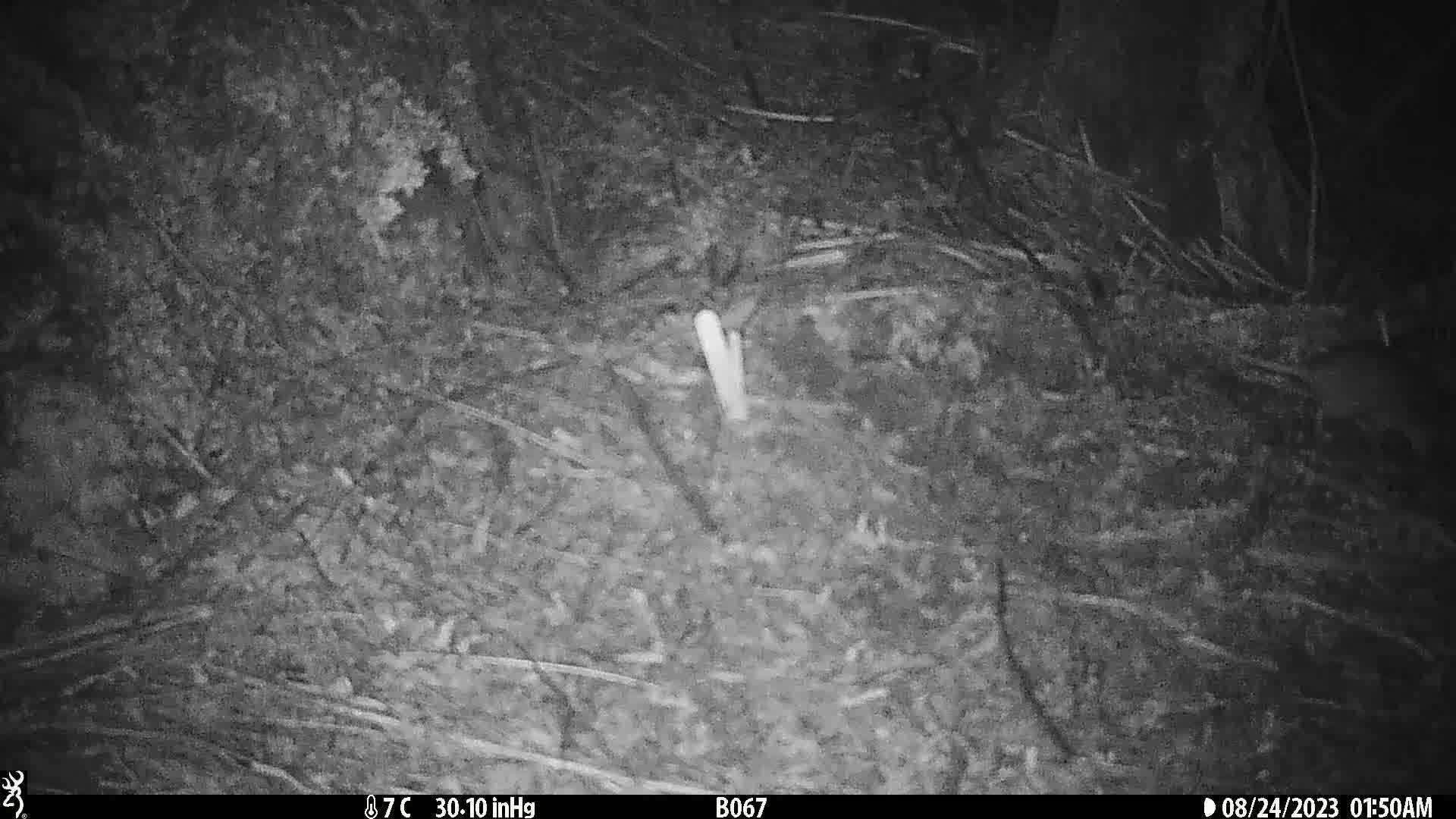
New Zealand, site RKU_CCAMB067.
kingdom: Animalia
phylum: Chordata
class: Mammalia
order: Rodentia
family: Muridae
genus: Rattus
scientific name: Rattus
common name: rat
Rat (Rattus).